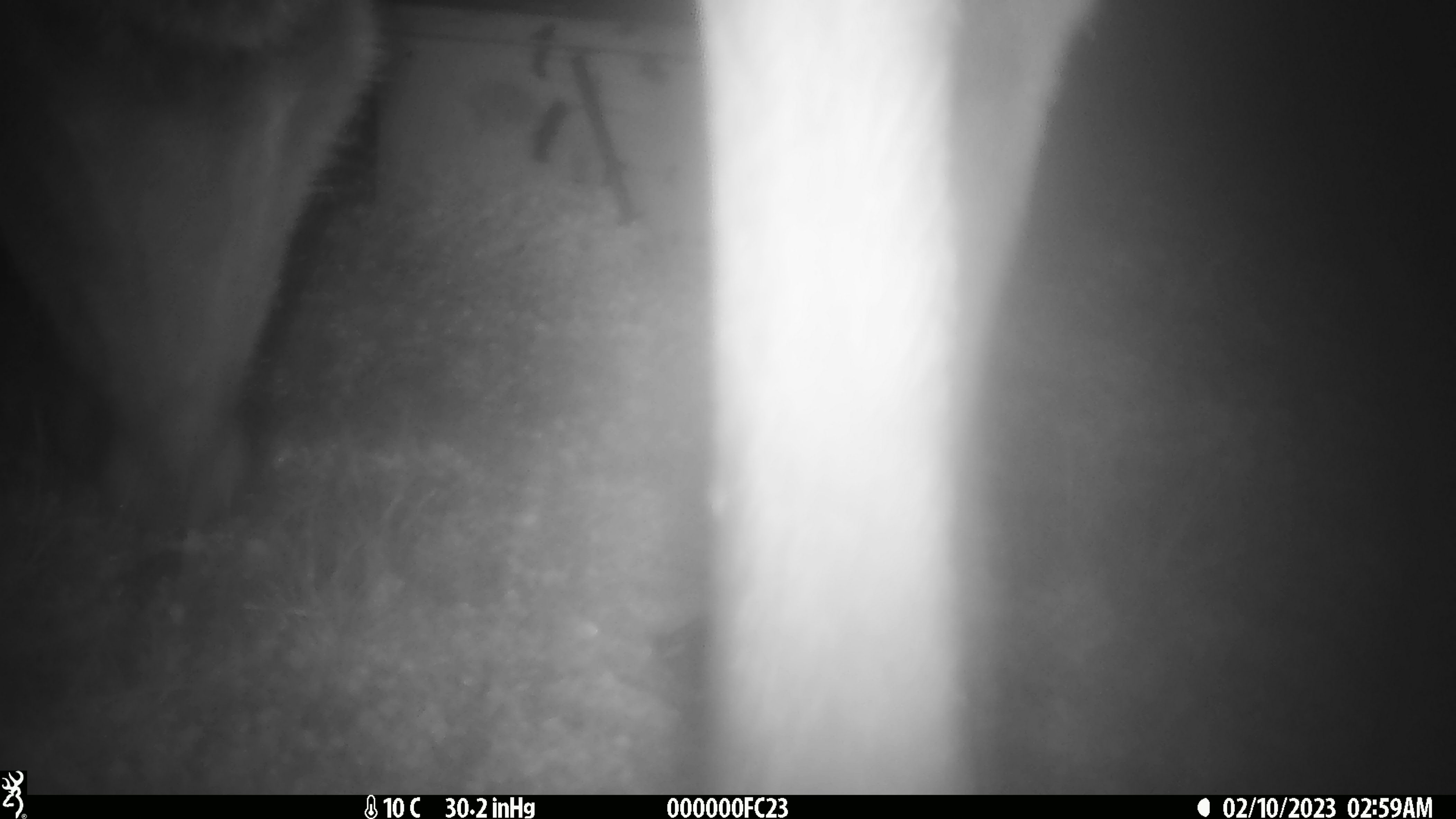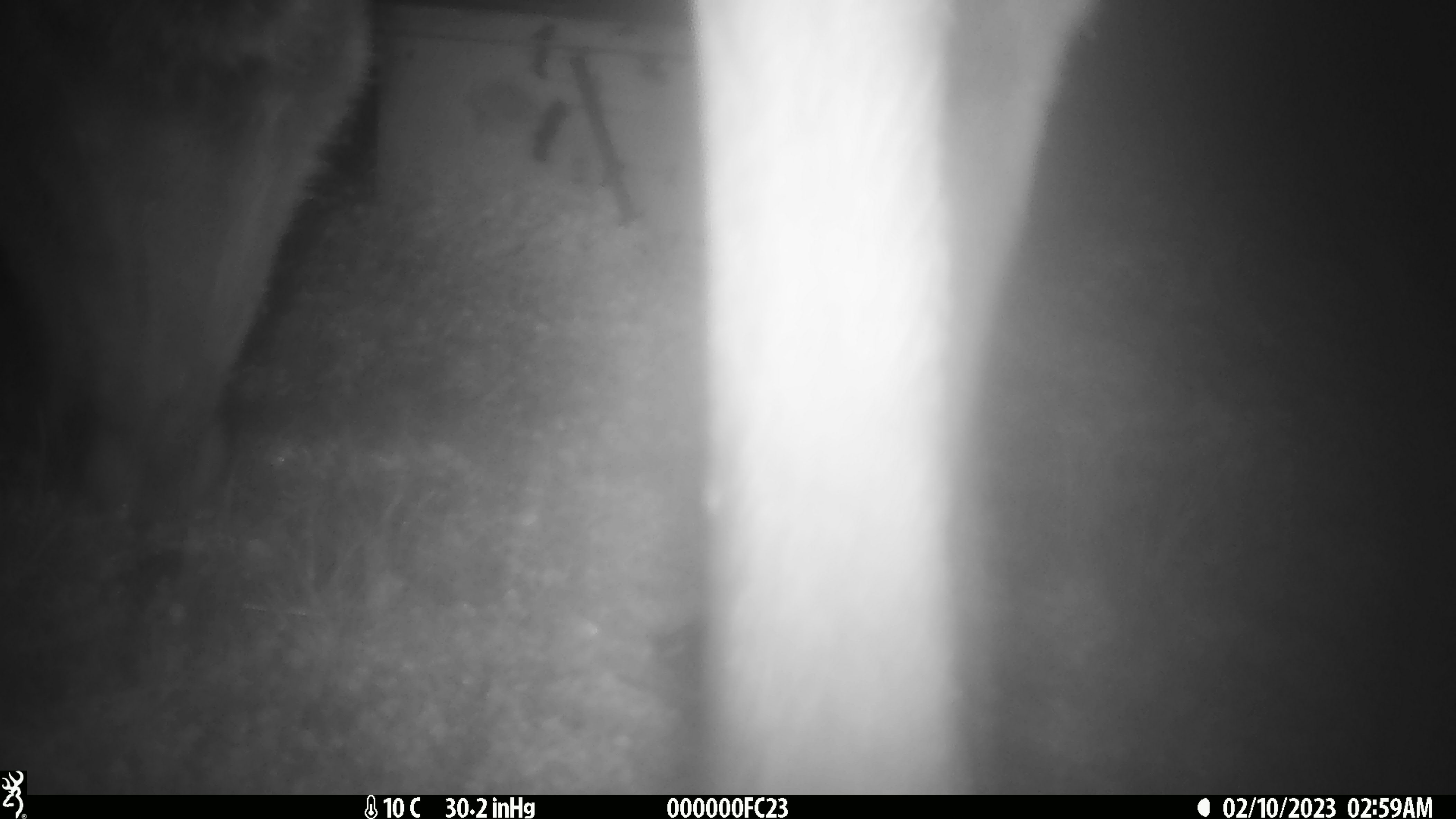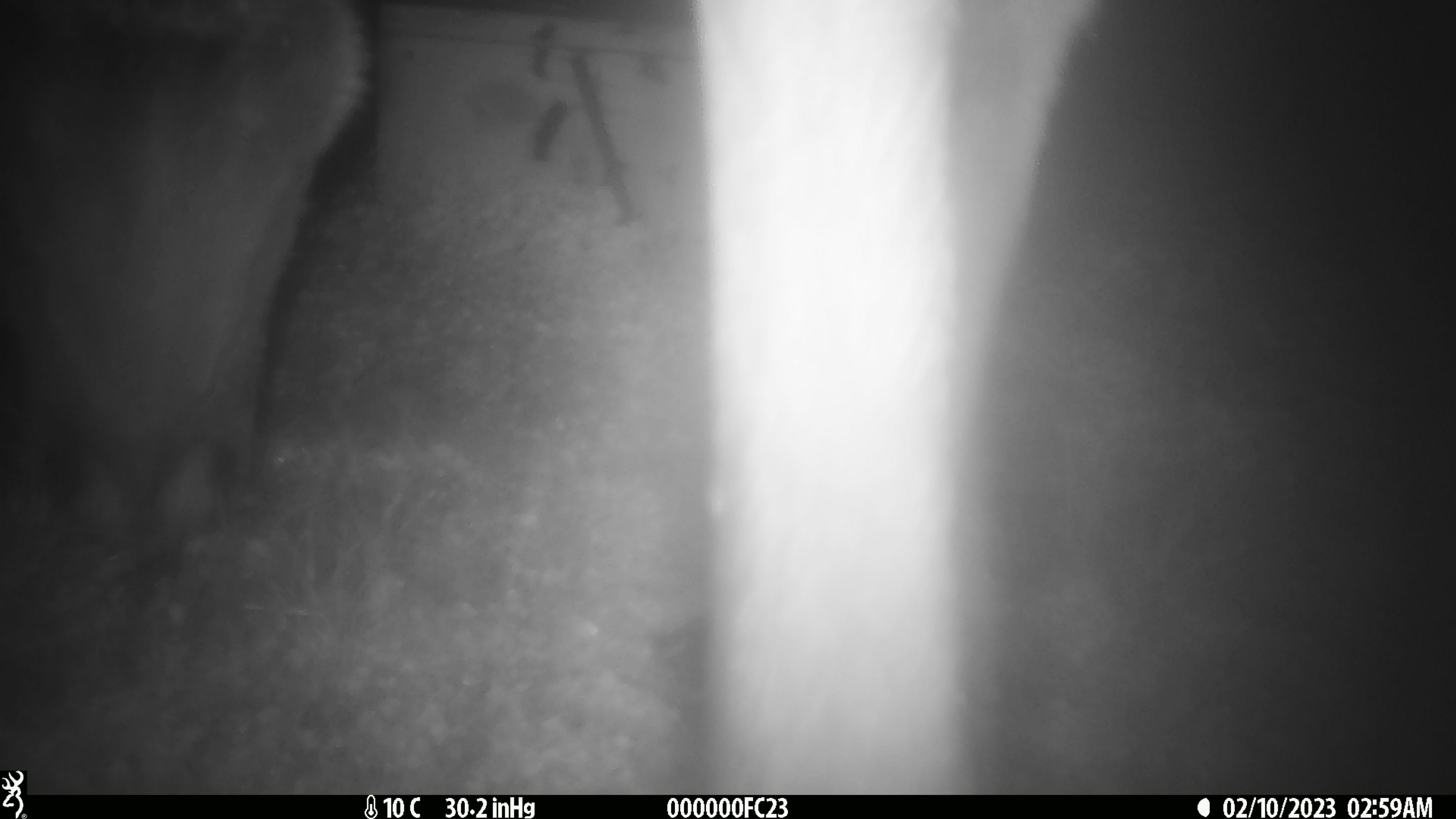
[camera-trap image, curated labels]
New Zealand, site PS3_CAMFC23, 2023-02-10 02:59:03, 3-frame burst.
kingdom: Animalia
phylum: Chordata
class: Mammalia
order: Artiodactyla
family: Cervidae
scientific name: Cervidae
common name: deer